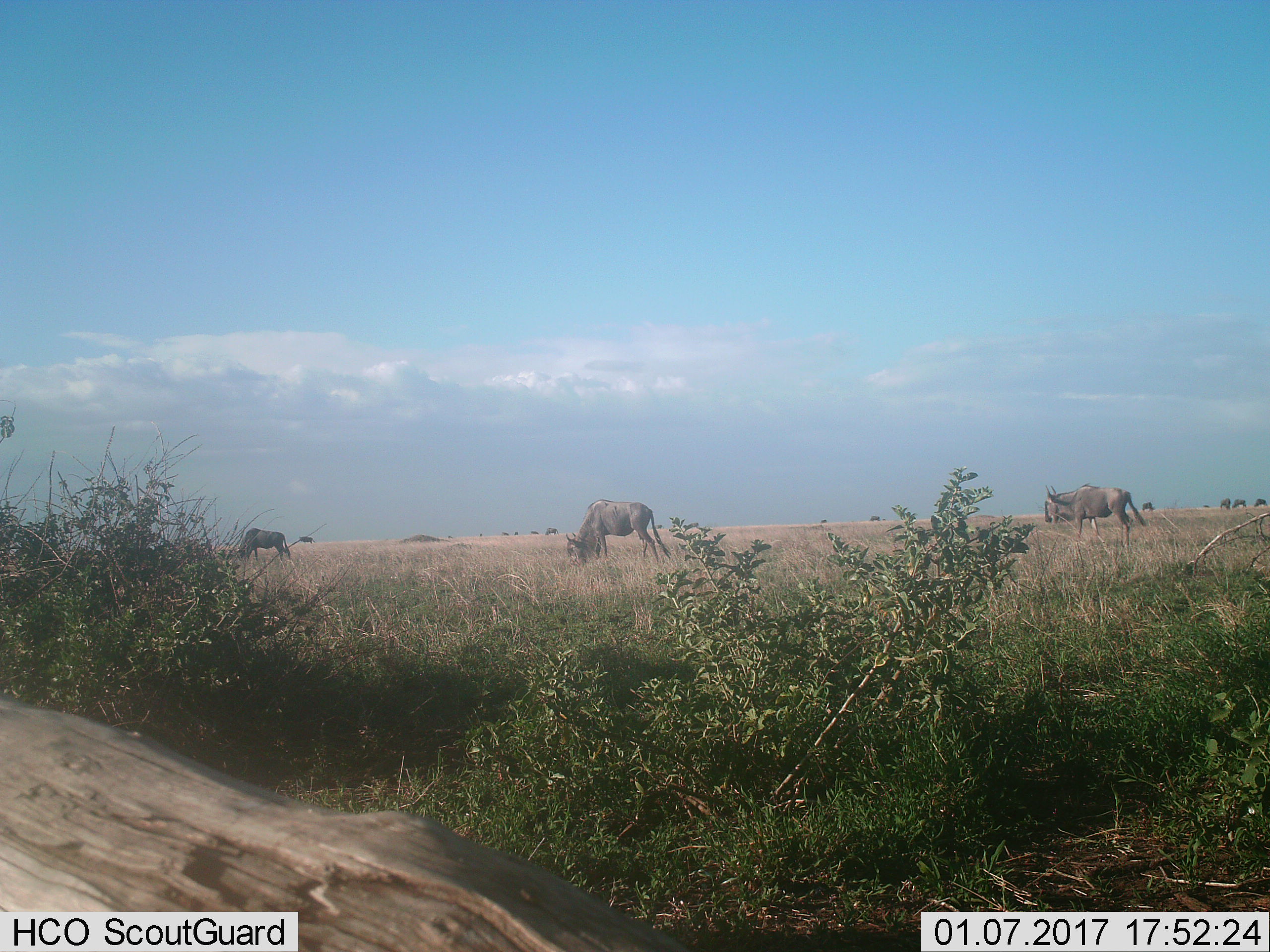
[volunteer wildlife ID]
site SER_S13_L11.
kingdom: Animalia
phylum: Chordata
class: Mammalia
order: Artiodactyla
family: Bovidae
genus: Connochaetes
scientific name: Connochaetes taurinus taurinus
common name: blue wildebeest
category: wildebeestblue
Wildebeestblue (blue wildebeest) (Connochaetes taurinus taurinus), count 11-50. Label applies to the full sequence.